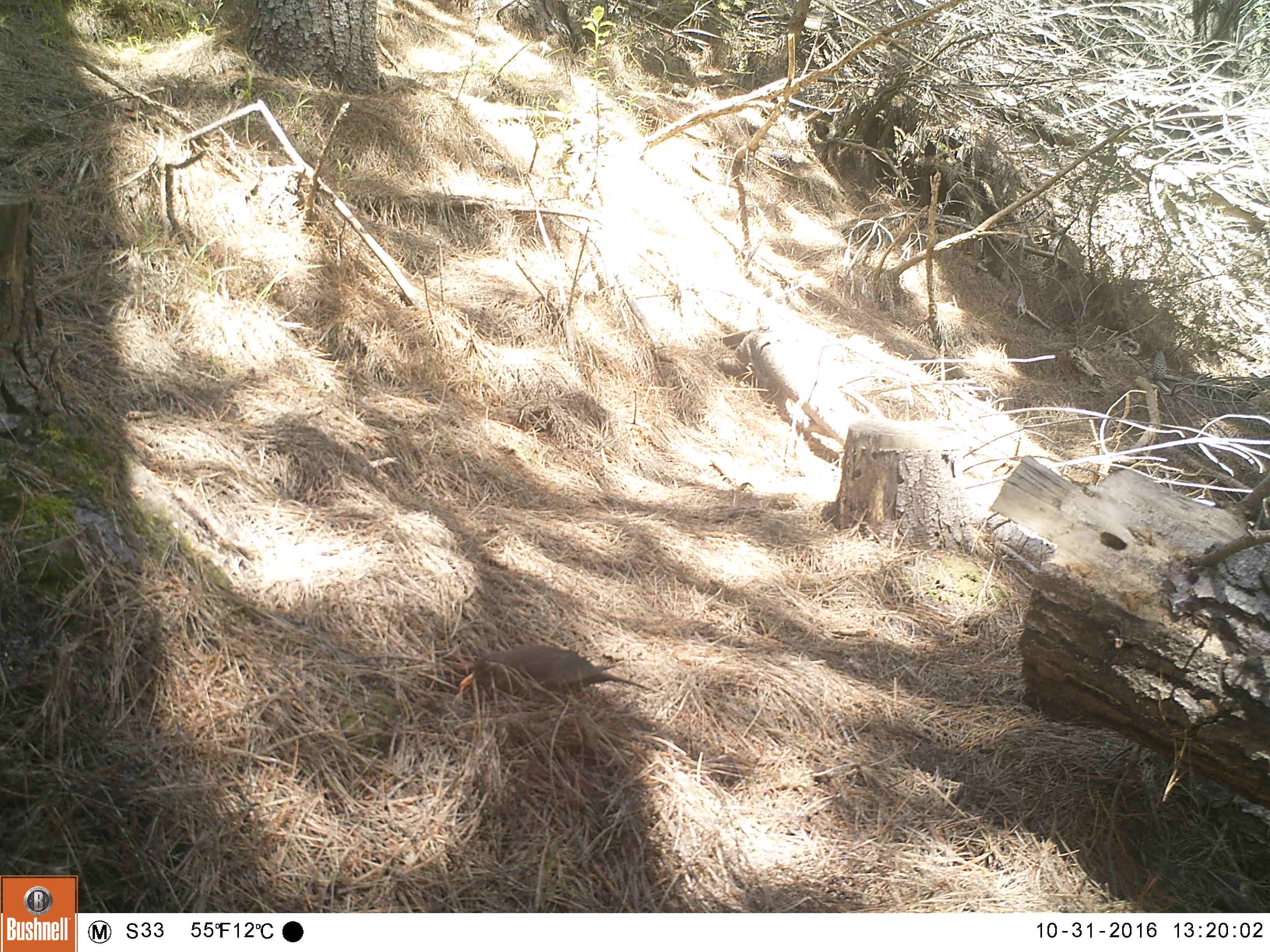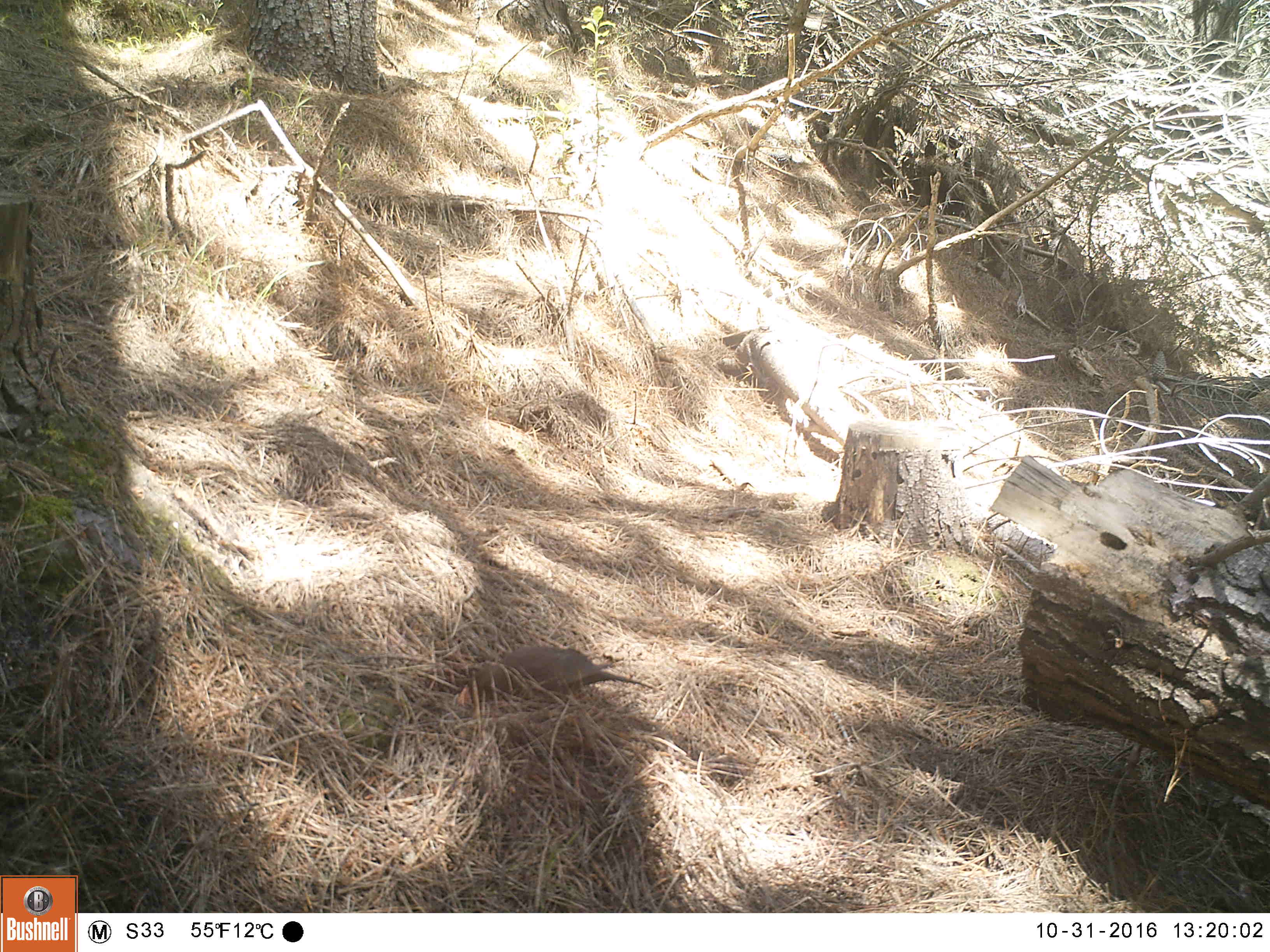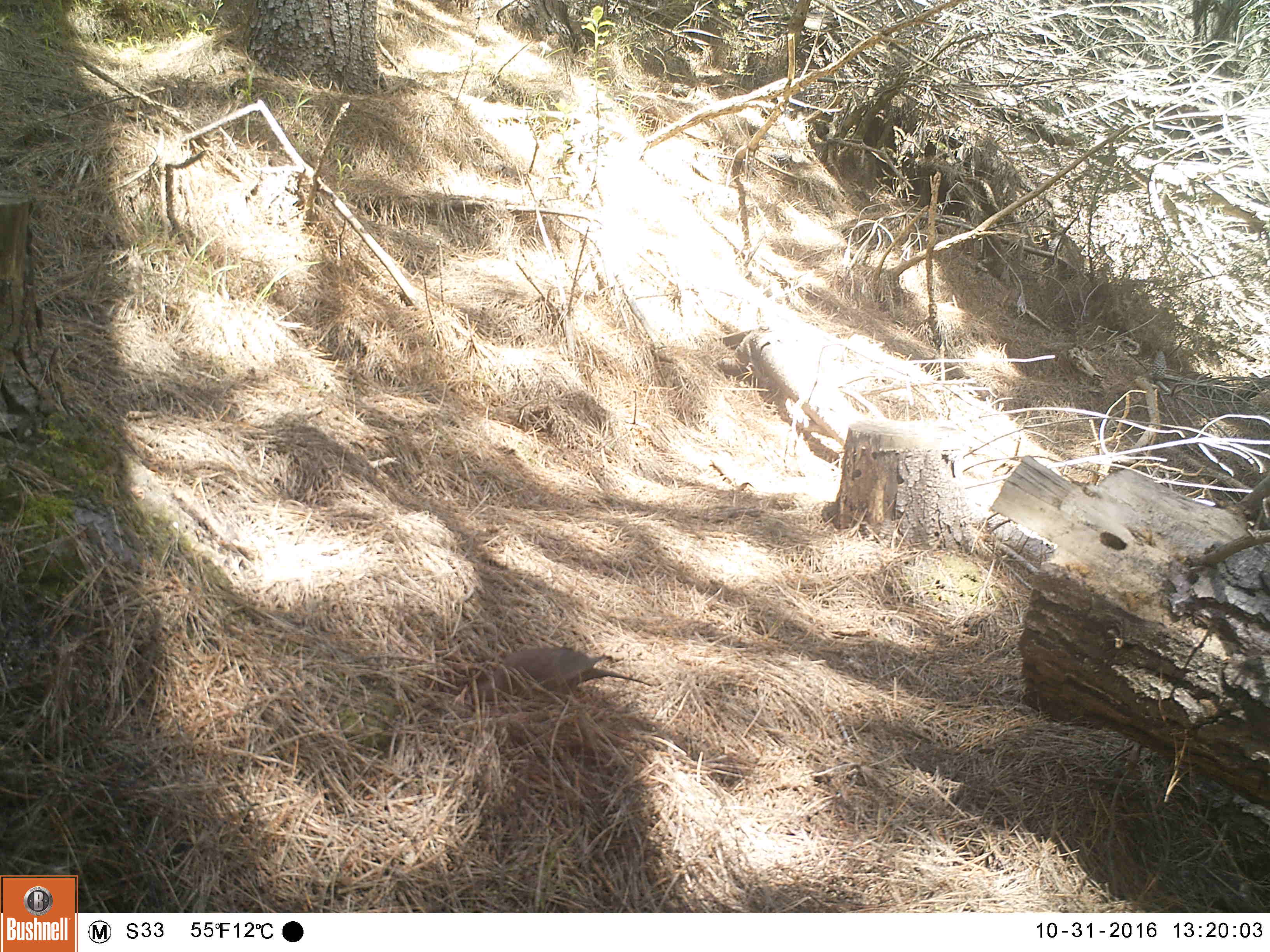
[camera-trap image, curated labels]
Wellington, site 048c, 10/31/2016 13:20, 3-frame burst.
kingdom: Animalia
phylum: Chordata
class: Aves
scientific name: Aves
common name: bird